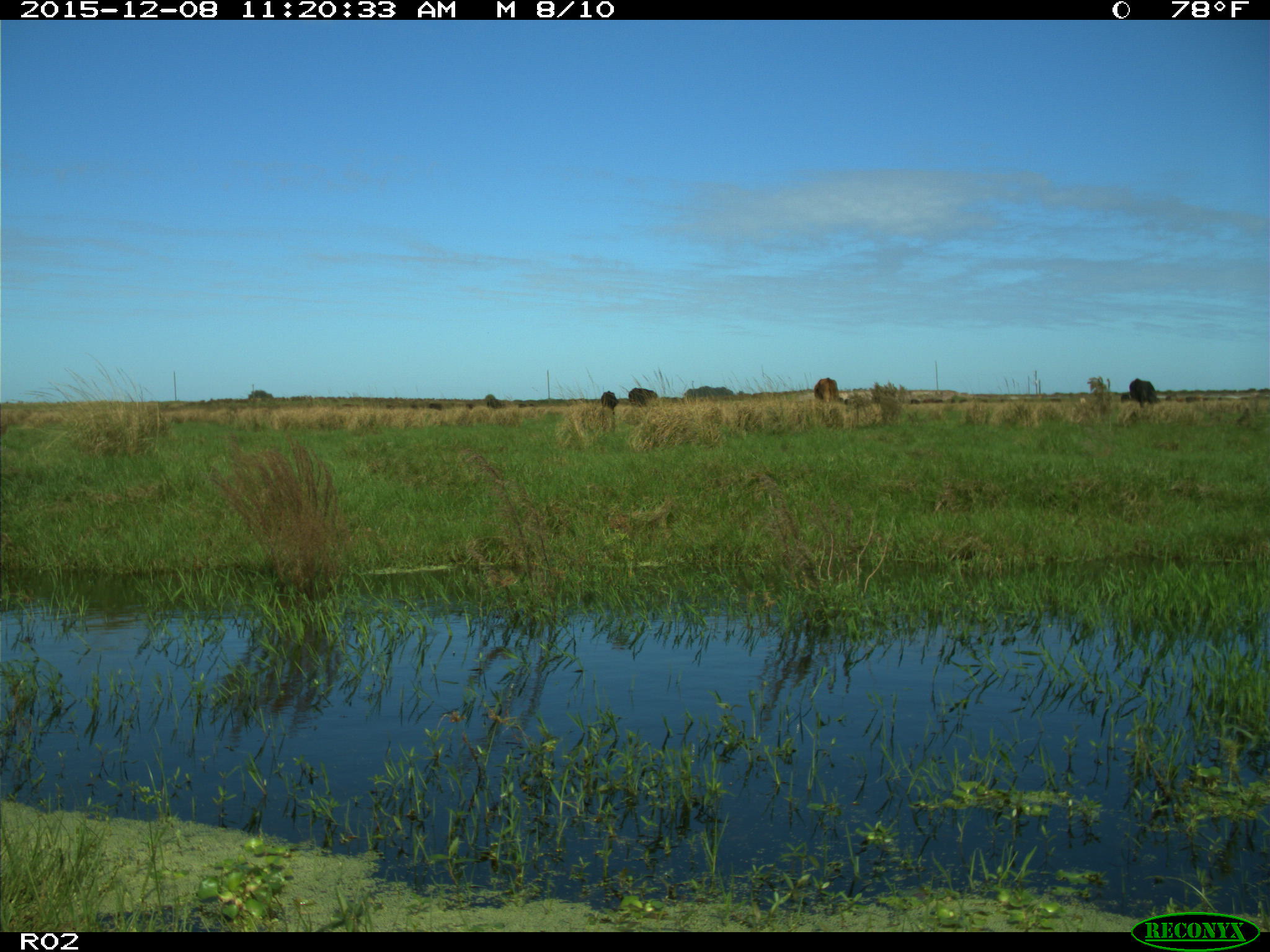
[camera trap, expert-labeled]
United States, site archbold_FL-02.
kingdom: Animalia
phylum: Chordata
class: Mammalia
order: Artiodactyla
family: Bovidae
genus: Bos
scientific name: Bos taurus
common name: domestic cow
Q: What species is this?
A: Bos taurus (domestic cow).